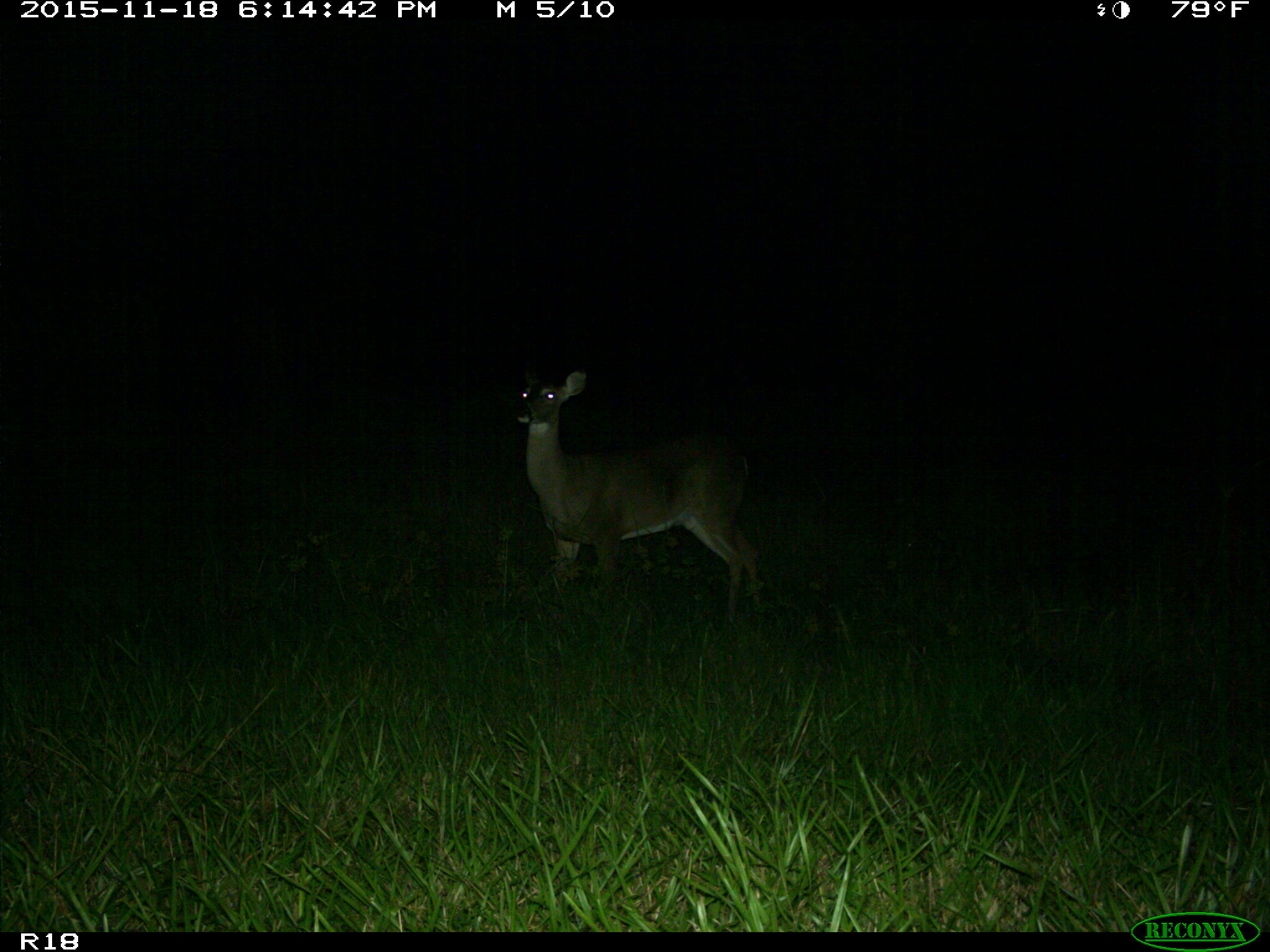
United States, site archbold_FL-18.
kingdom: Animalia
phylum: Chordata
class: Mammalia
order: Artiodactyla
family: Cervidae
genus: Odocoileus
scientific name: Odocoileus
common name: deer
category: unidentified deer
Unidentified deer (deer) (Odocoileus).